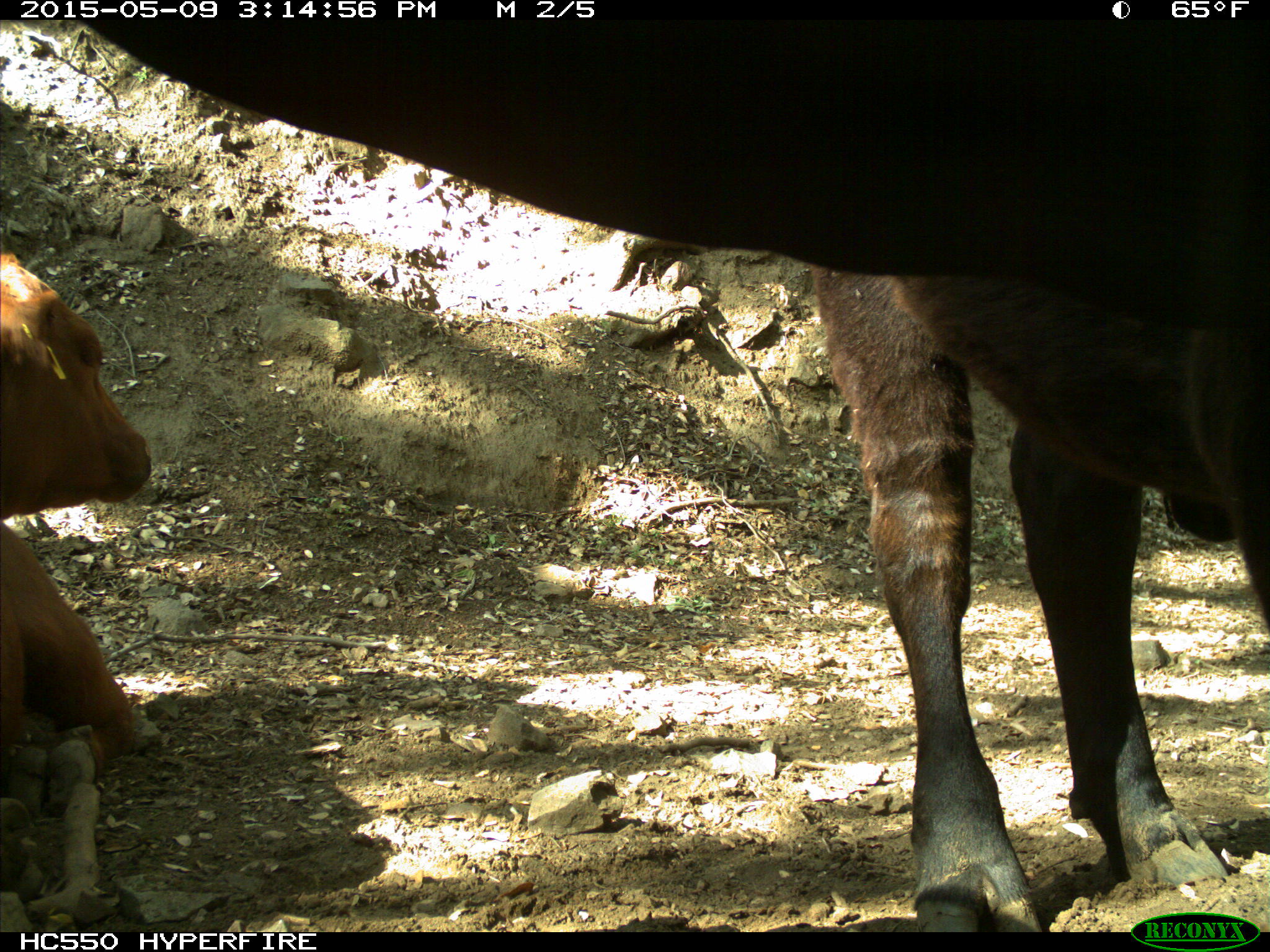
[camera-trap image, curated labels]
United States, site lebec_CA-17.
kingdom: Animalia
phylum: Chordata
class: Mammalia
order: Artiodactyla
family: Bovidae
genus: Bos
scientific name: Bos taurus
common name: domestic cow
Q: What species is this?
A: Bos taurus (domestic cow).